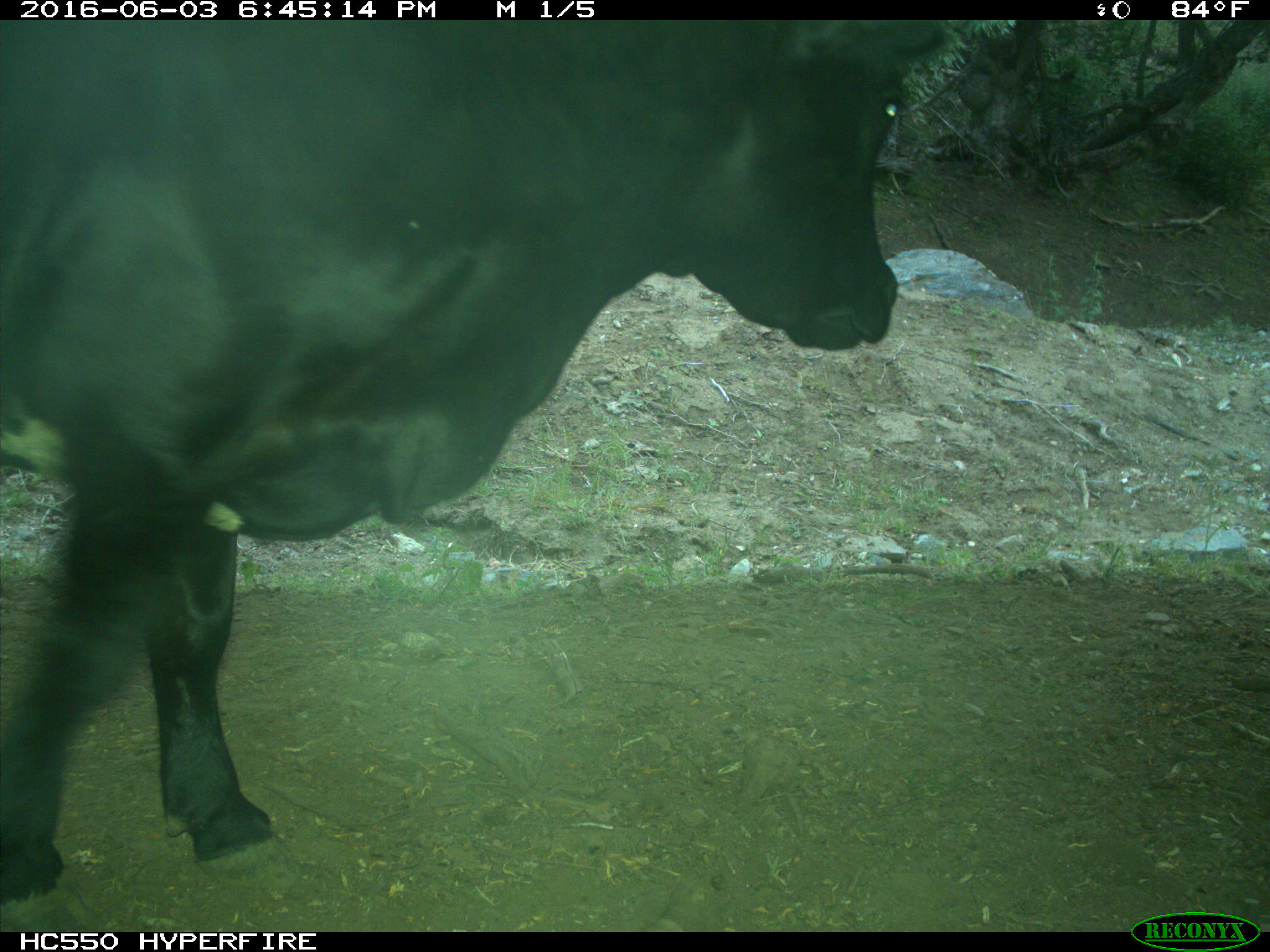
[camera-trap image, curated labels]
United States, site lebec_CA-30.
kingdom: Animalia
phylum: Chordata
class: Mammalia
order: Artiodactyla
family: Bovidae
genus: Bos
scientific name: Bos taurus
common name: domestic cow